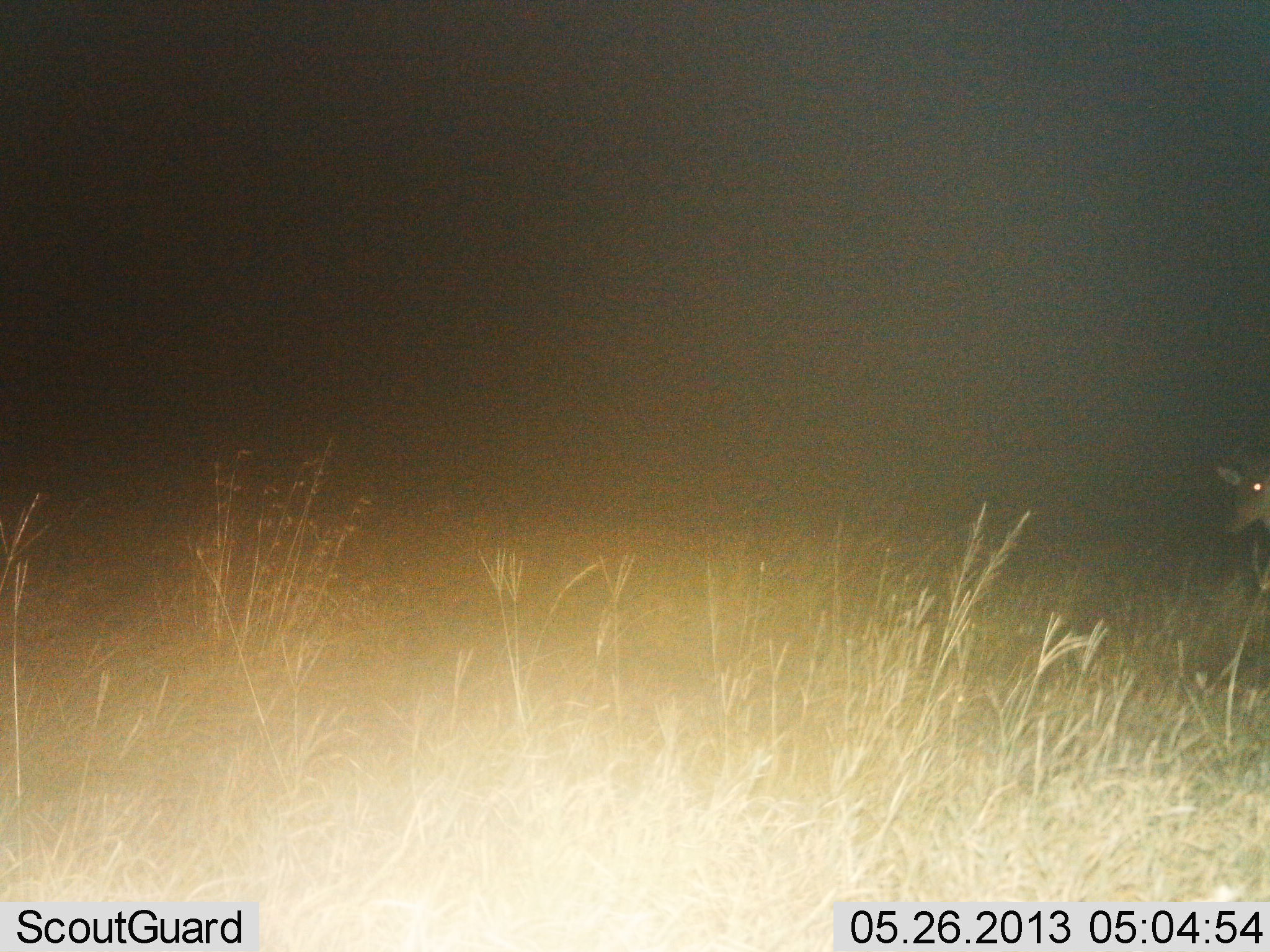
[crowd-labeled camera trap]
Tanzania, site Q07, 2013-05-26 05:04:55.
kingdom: Animalia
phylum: Chordata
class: Mammalia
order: Artiodactyla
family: Bovidae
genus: Aepyceros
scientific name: Aepyceros melampus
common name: impala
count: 1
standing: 50%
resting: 0%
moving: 50%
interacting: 0%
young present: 0%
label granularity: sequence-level